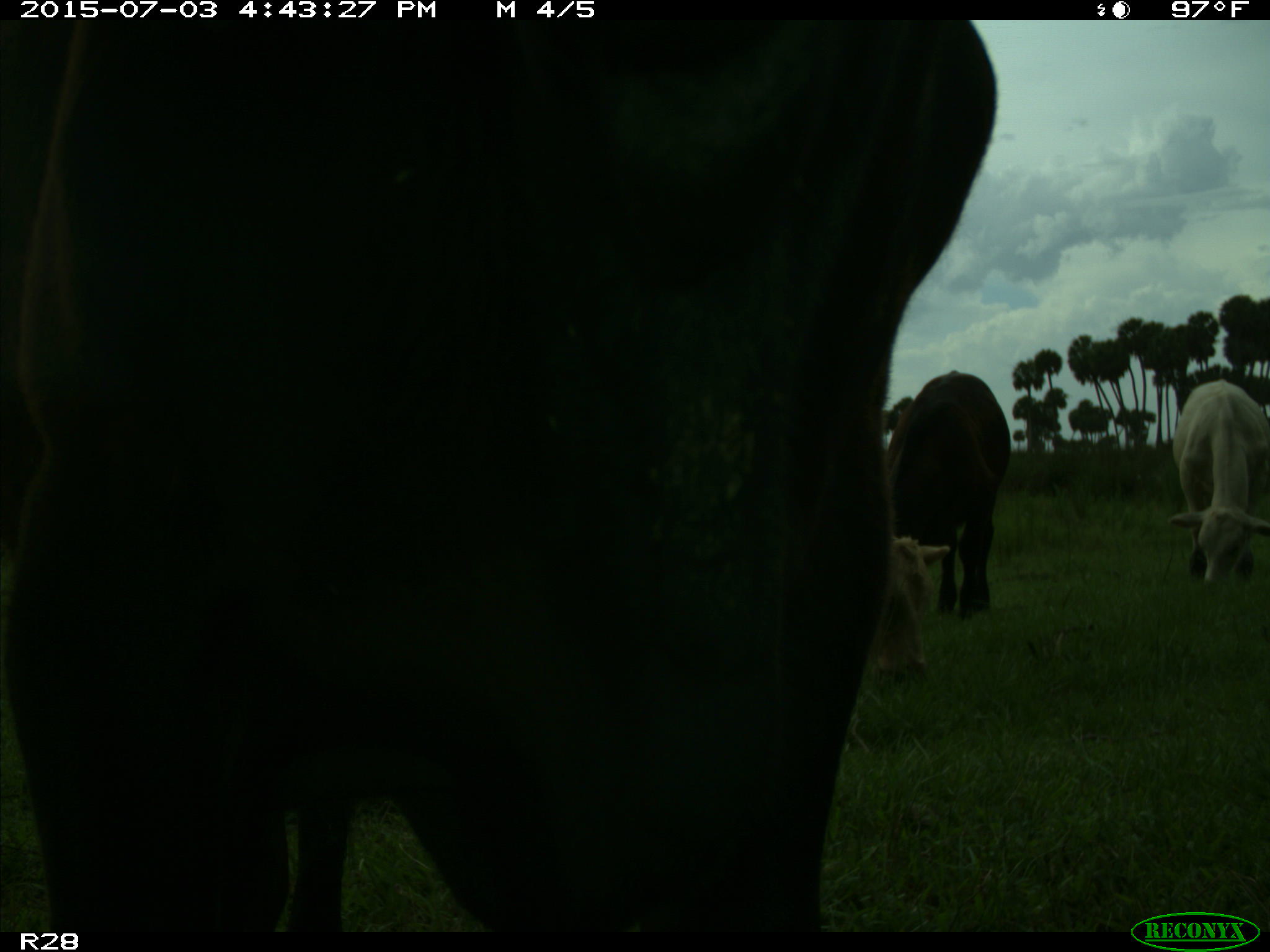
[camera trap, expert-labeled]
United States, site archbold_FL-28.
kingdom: Animalia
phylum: Chordata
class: Mammalia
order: Artiodactyla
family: Bovidae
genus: Bos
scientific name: Bos taurus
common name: domestic cow